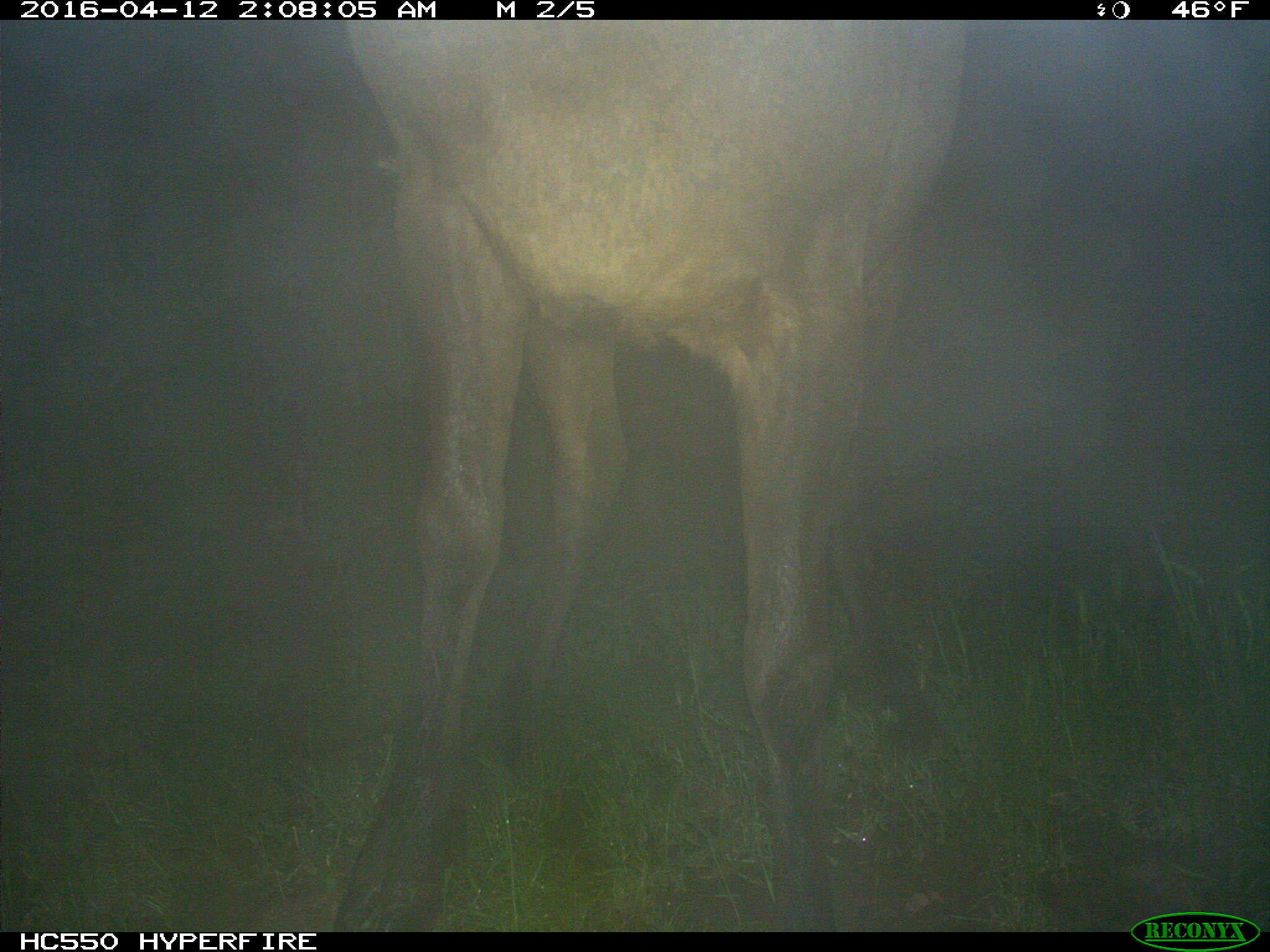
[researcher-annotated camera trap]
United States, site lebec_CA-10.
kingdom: Animalia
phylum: Chordata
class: Mammalia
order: Artiodactyla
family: Cervidae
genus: Cervus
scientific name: Cervus canadensis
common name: elk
Cervus canadensis (elk).